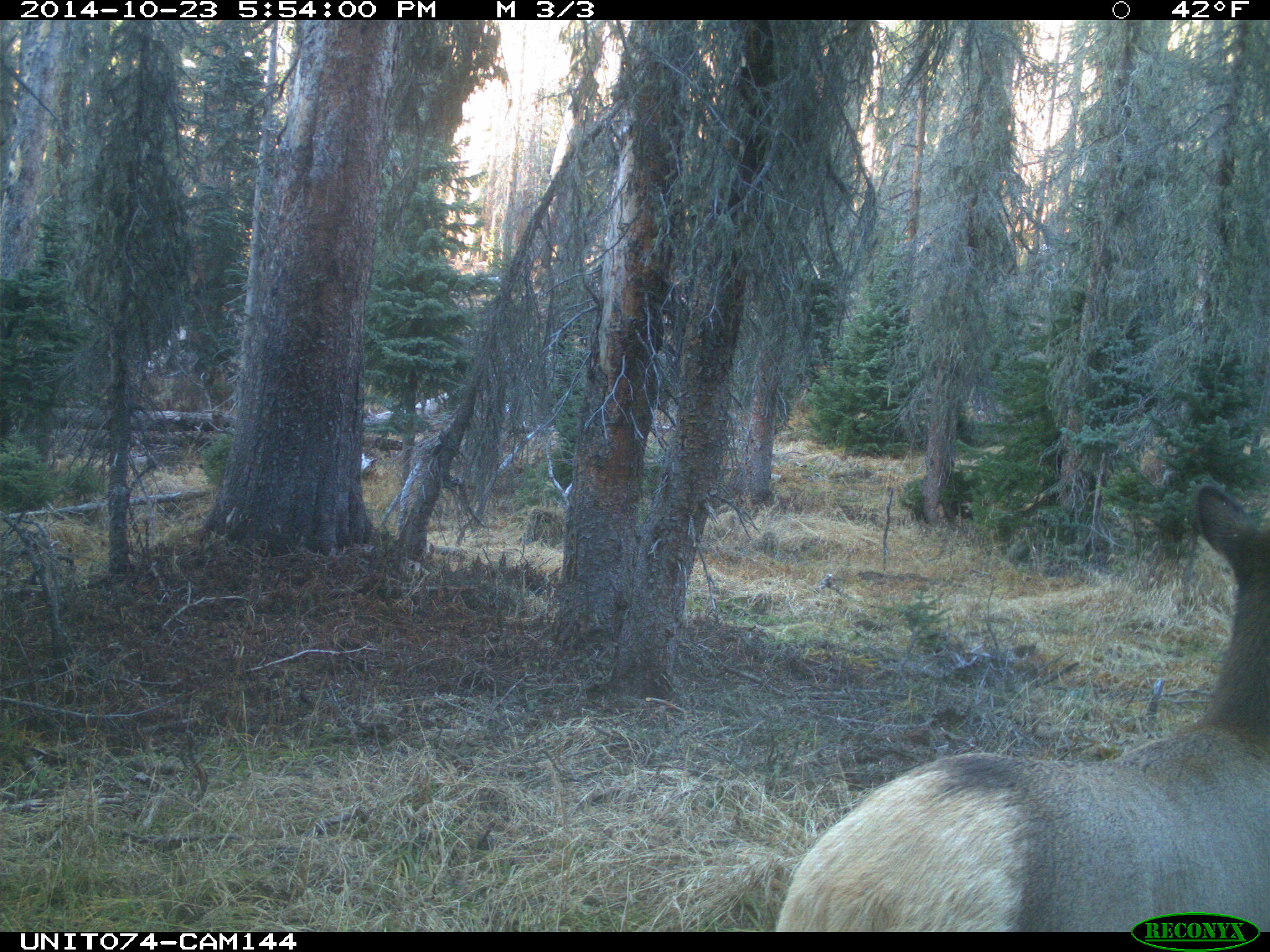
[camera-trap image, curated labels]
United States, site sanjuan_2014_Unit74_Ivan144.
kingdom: Animalia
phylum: Chordata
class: Mammalia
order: Artiodactyla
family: Cervidae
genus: Cervus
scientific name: Cervus elaphus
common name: red deer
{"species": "Cervus elaphus (red deer)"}